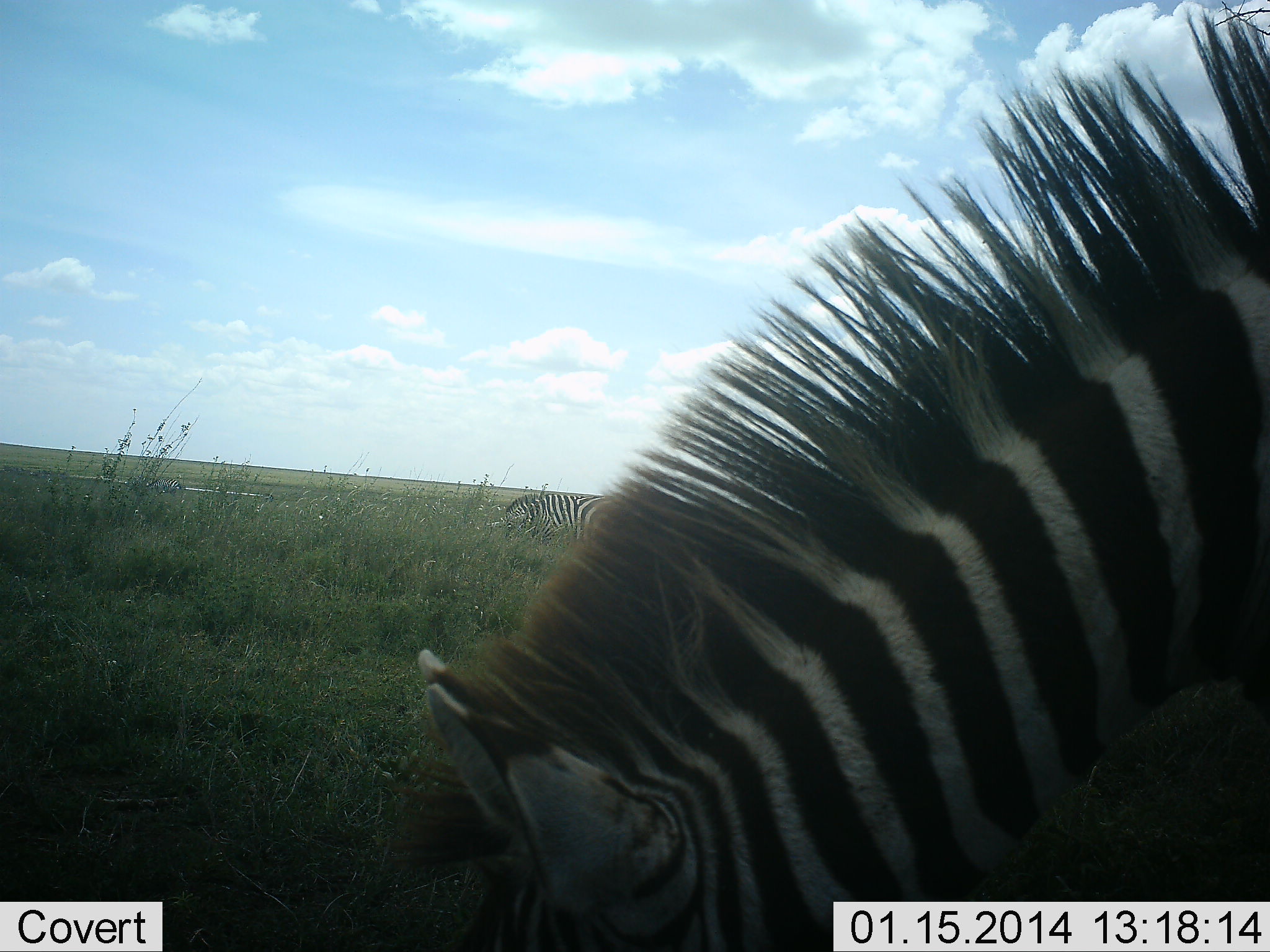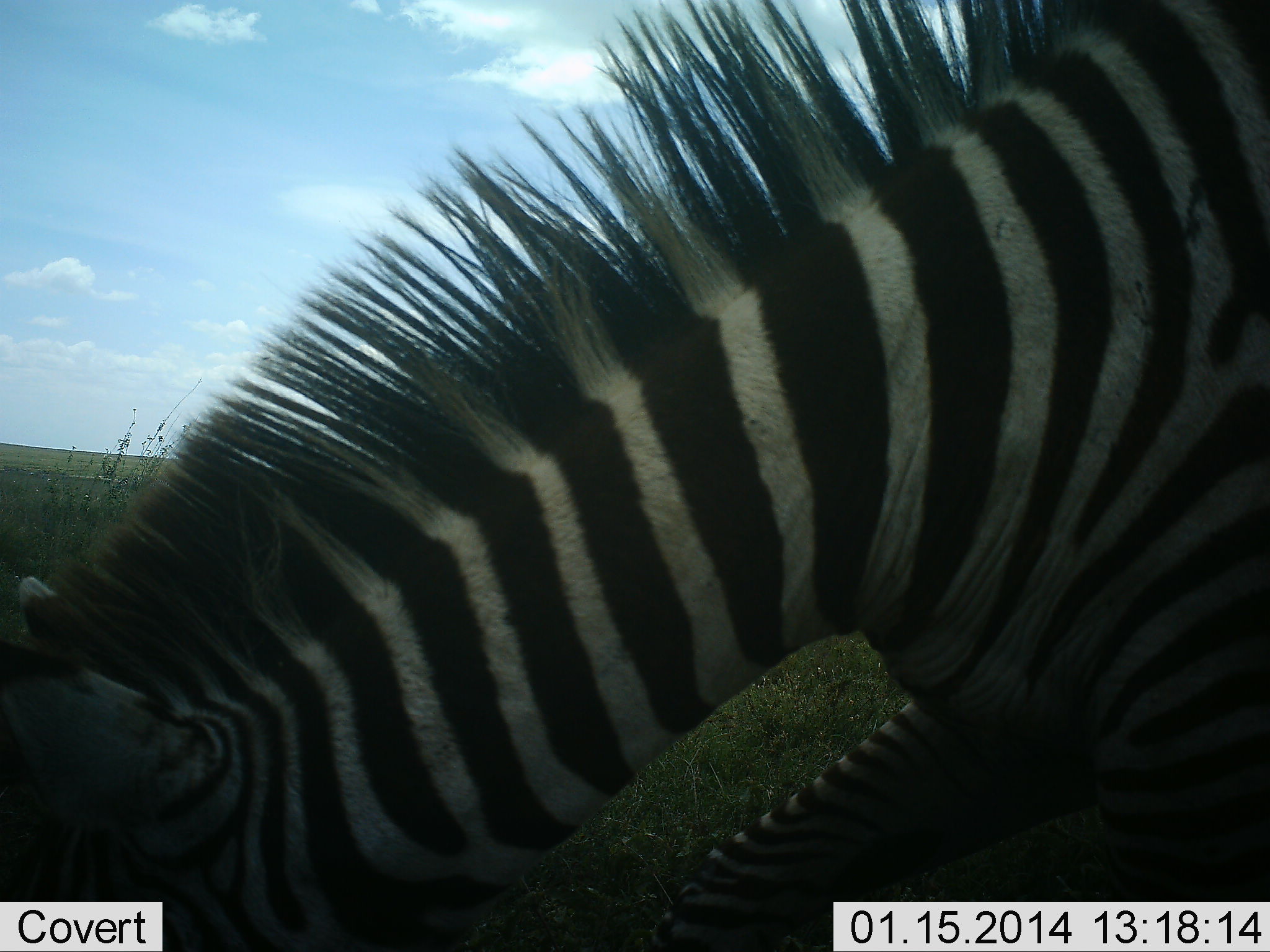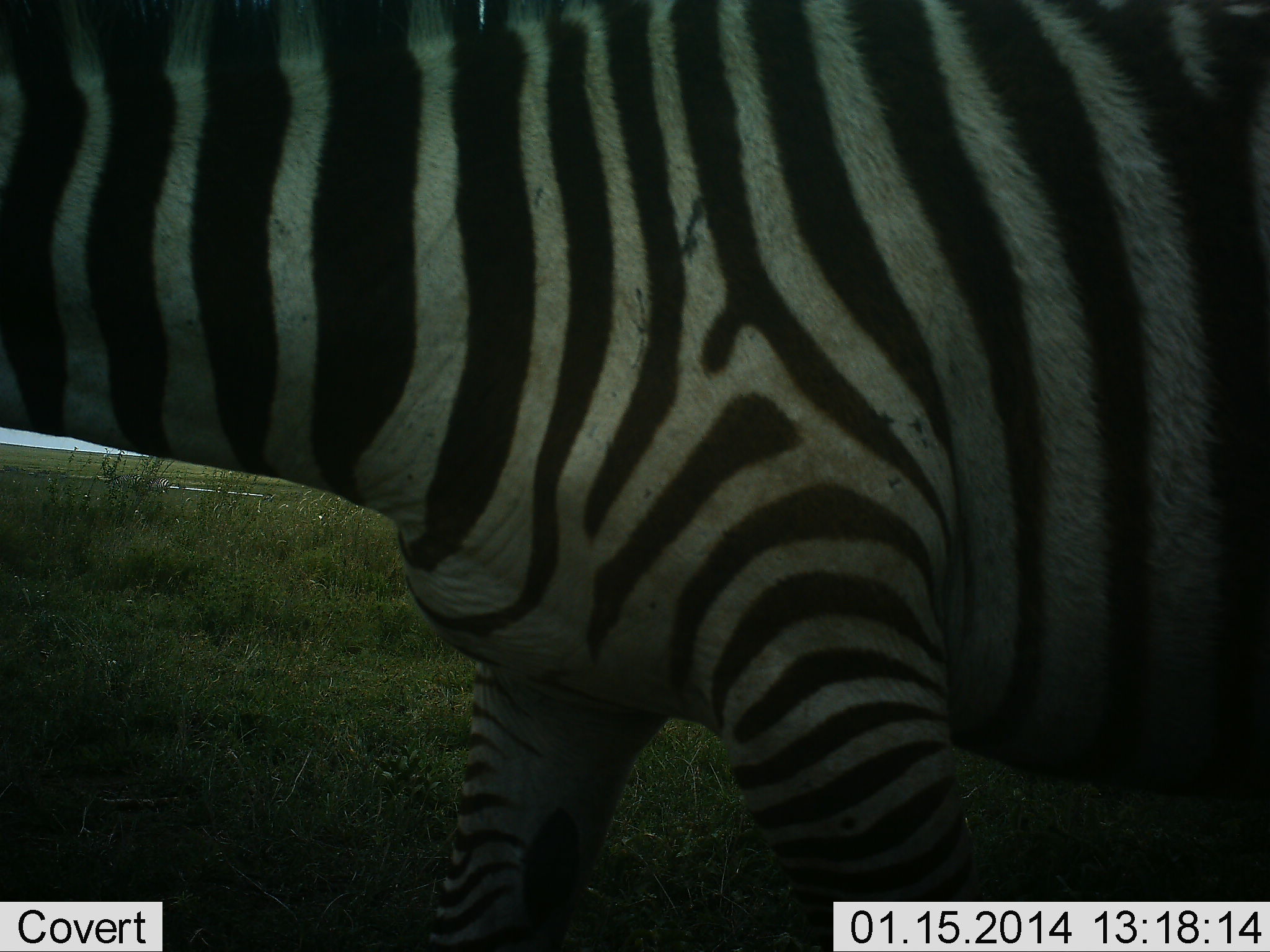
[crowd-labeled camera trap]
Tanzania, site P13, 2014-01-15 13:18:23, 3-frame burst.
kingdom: Animalia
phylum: Chordata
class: Mammalia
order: Perissodactyla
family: Equidae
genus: Equus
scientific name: Equus quagga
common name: plains zebra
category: zebra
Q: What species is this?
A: Zebra (plains zebra) (Equus quagga).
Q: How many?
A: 2.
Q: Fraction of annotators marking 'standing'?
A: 40%.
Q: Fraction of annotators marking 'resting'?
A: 0%.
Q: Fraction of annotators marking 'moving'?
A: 40%.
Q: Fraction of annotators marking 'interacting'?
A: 0%.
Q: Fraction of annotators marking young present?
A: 0%.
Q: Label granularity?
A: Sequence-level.